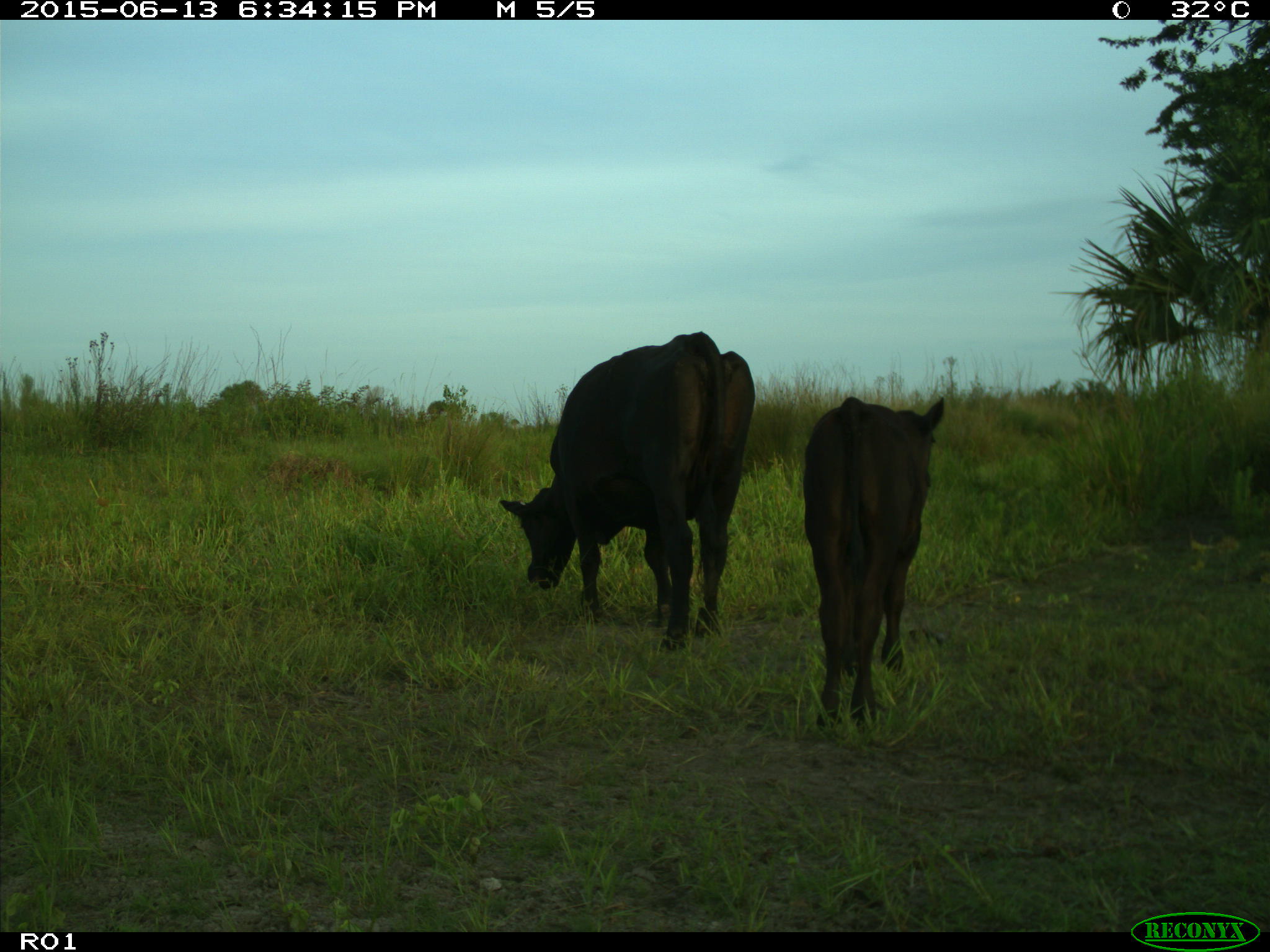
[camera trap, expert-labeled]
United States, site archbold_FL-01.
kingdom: Animalia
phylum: Chordata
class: Mammalia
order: Artiodactyla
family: Bovidae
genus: Bos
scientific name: Bos taurus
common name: domestic cow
Bos taurus (domestic cow).